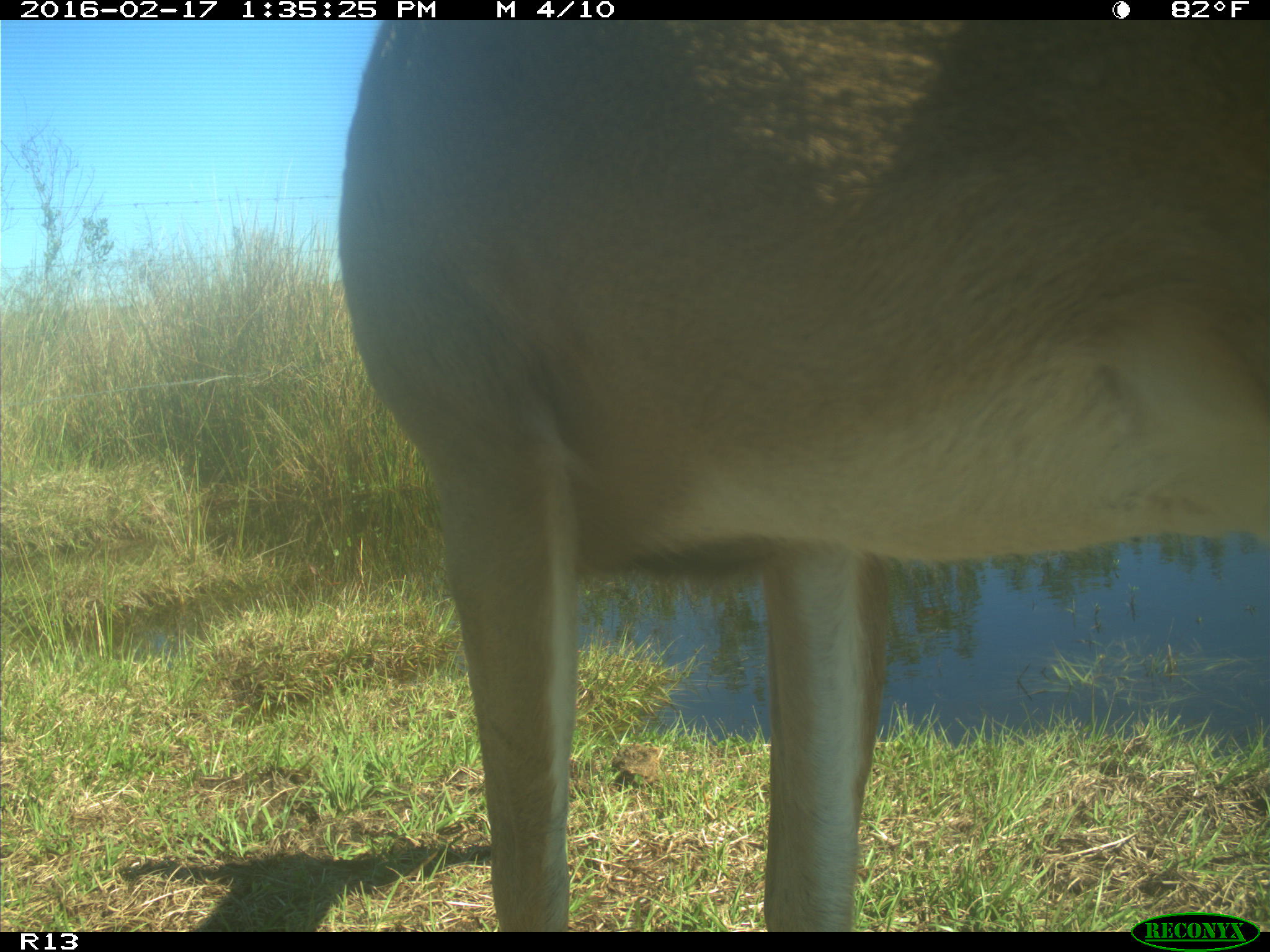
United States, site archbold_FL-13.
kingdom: Animalia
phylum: Chordata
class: Mammalia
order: Artiodactyla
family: Cervidae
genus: Odocoileus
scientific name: Odocoileus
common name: deer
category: unidentified deer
Unidentified deer (deer) (Odocoileus).